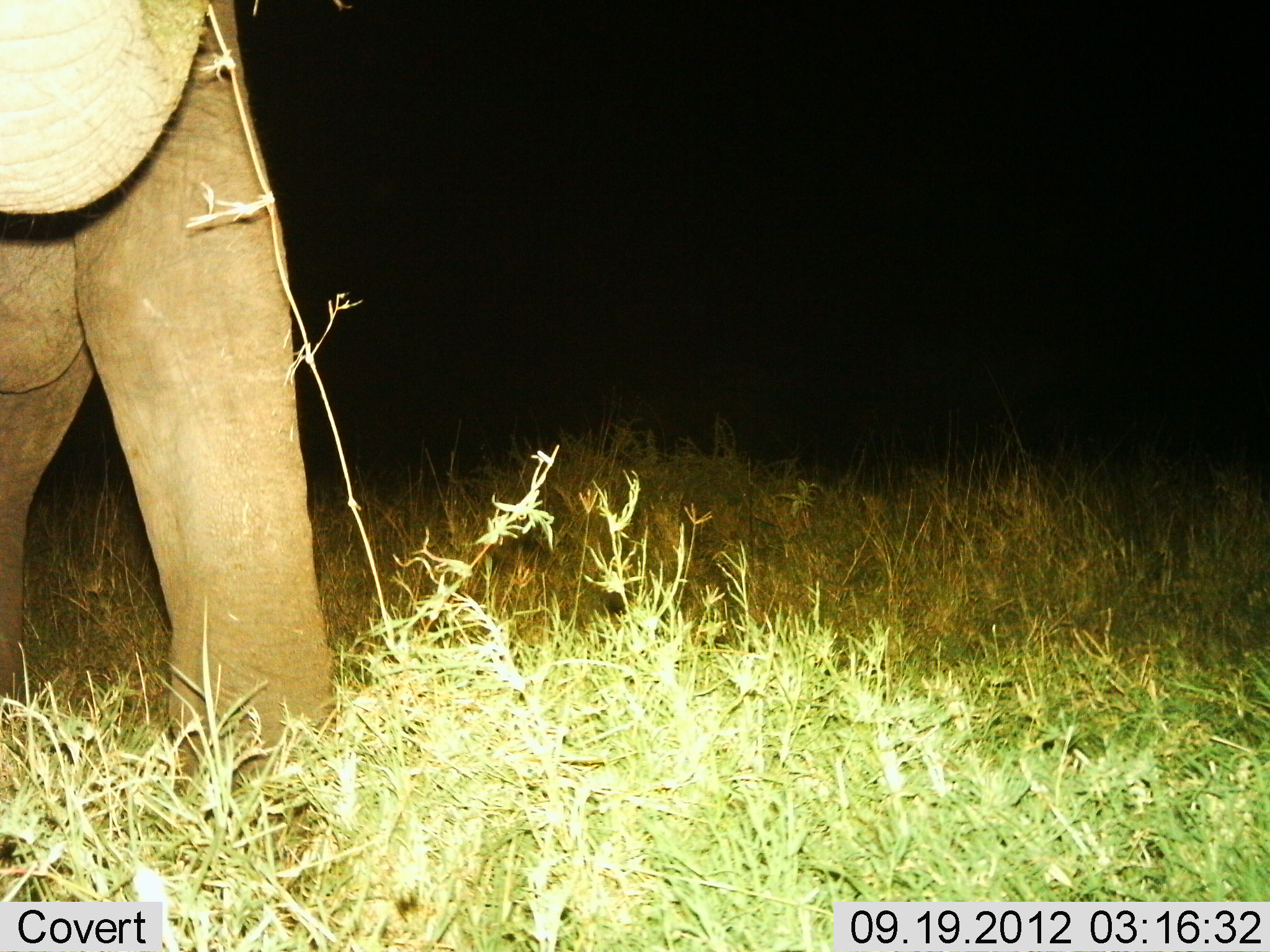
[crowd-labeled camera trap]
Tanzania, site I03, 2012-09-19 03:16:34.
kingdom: Animalia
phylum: Chordata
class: Mammalia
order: Proboscidea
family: Elephantidae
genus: Loxodonta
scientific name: Loxodonta africana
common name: african bush elephant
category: elephant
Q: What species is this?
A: Elephant (african bush elephant) (Loxodonta africana).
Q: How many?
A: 1.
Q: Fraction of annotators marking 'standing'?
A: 70%.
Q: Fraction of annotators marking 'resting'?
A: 0%.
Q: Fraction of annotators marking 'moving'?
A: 20%.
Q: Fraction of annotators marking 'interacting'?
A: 0%.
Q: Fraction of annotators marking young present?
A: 0%.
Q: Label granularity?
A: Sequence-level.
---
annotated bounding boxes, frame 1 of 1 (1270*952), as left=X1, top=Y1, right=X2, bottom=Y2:
animal: left=0, top=0, right=352, bottom=822